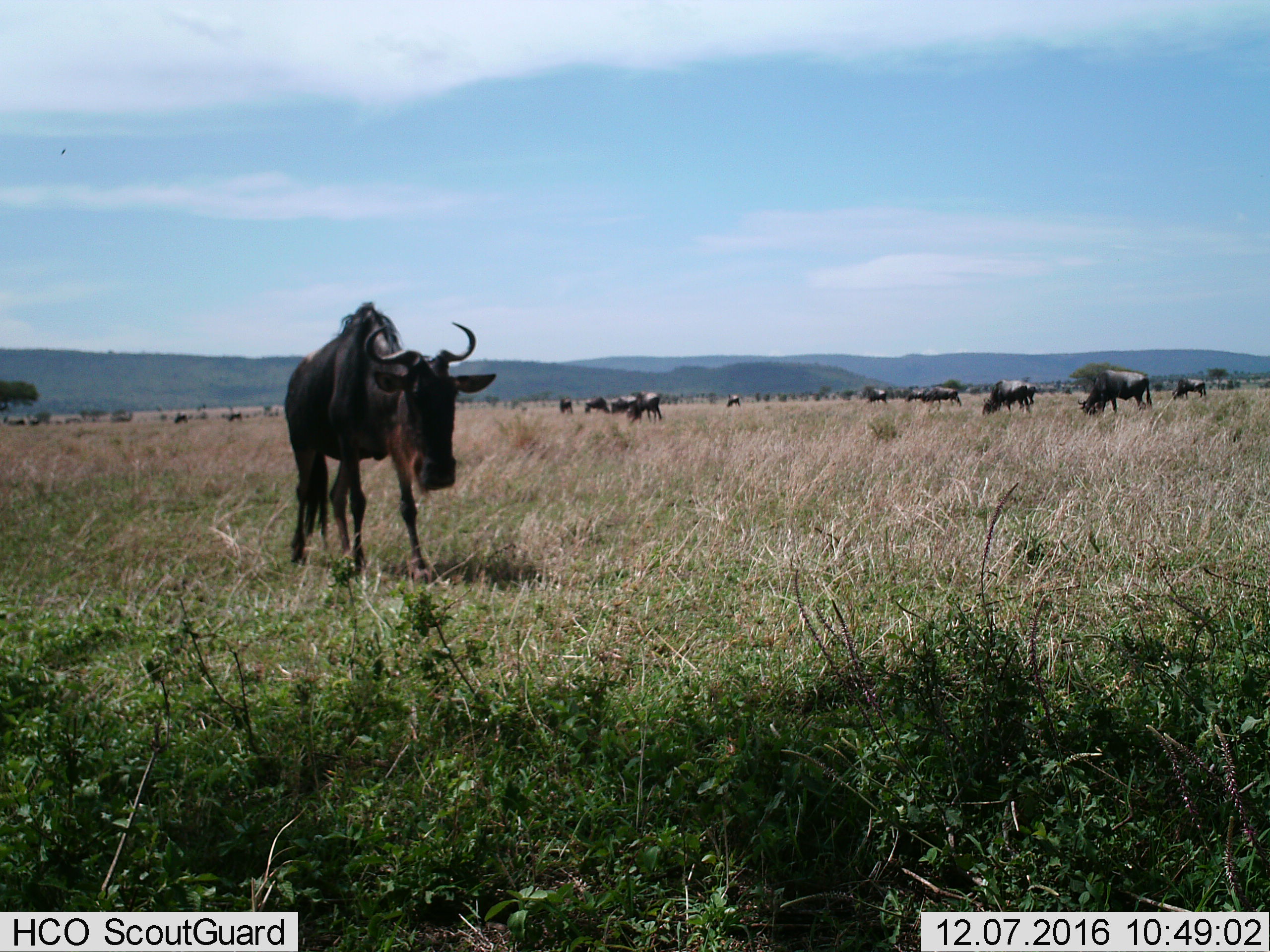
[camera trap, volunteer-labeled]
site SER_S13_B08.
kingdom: Animalia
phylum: Chordata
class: Mammalia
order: Artiodactyla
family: Bovidae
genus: Connochaetes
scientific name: Connochaetes taurinus taurinus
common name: blue wildebeest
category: wildebeestblue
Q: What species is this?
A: Wildebeestblue (blue wildebeest) (Connochaetes taurinus taurinus).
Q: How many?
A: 11-50.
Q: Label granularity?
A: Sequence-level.